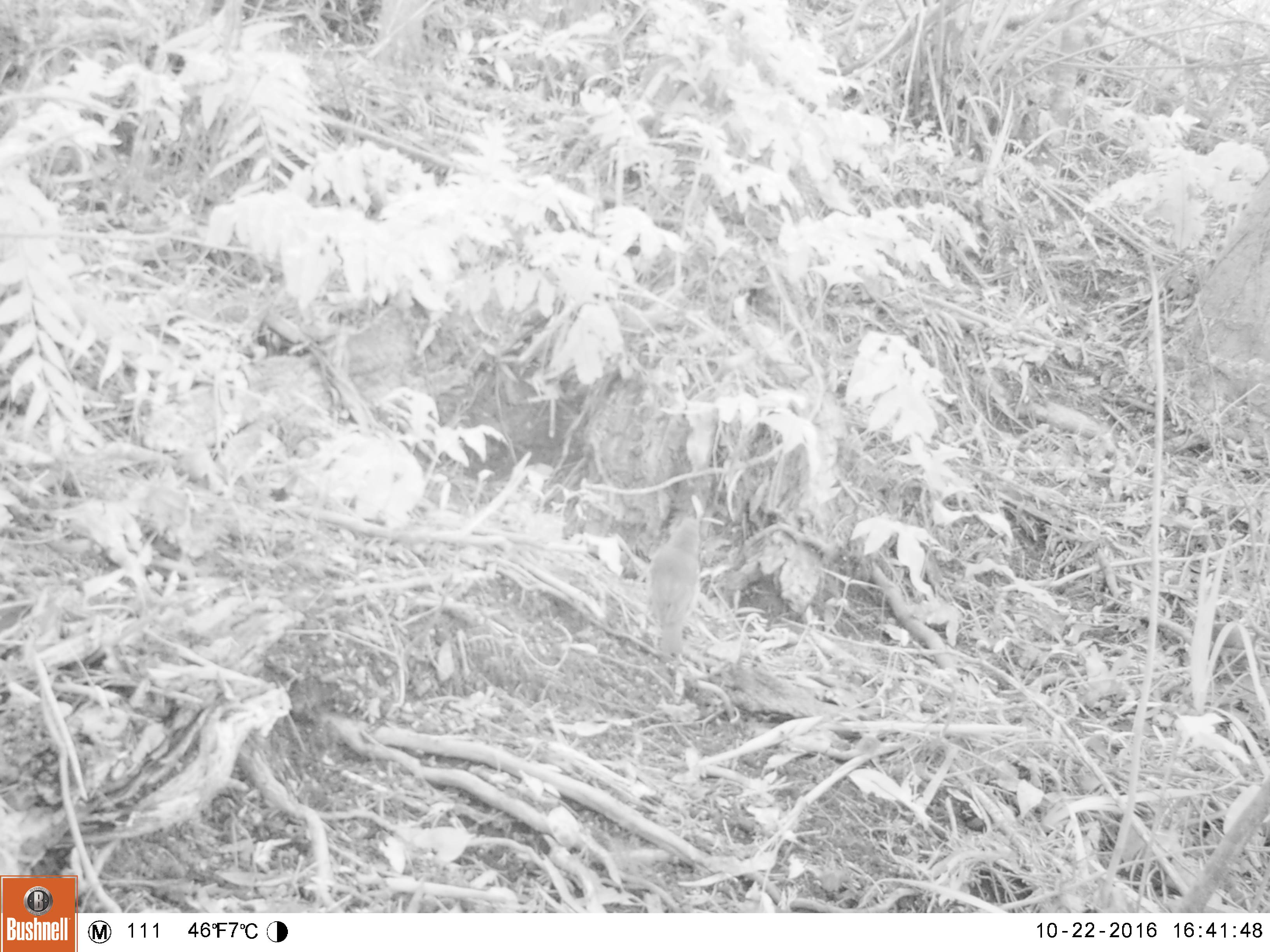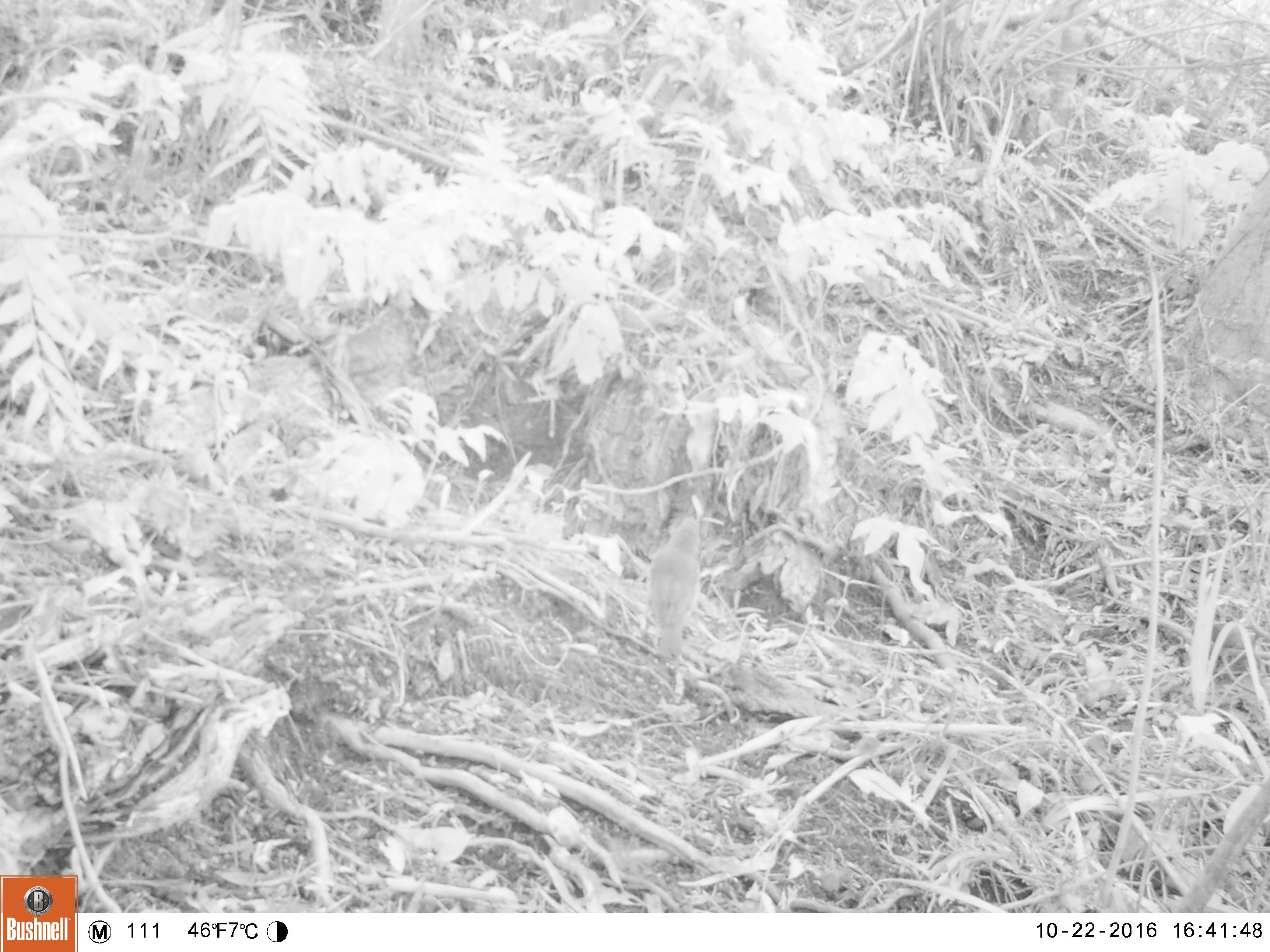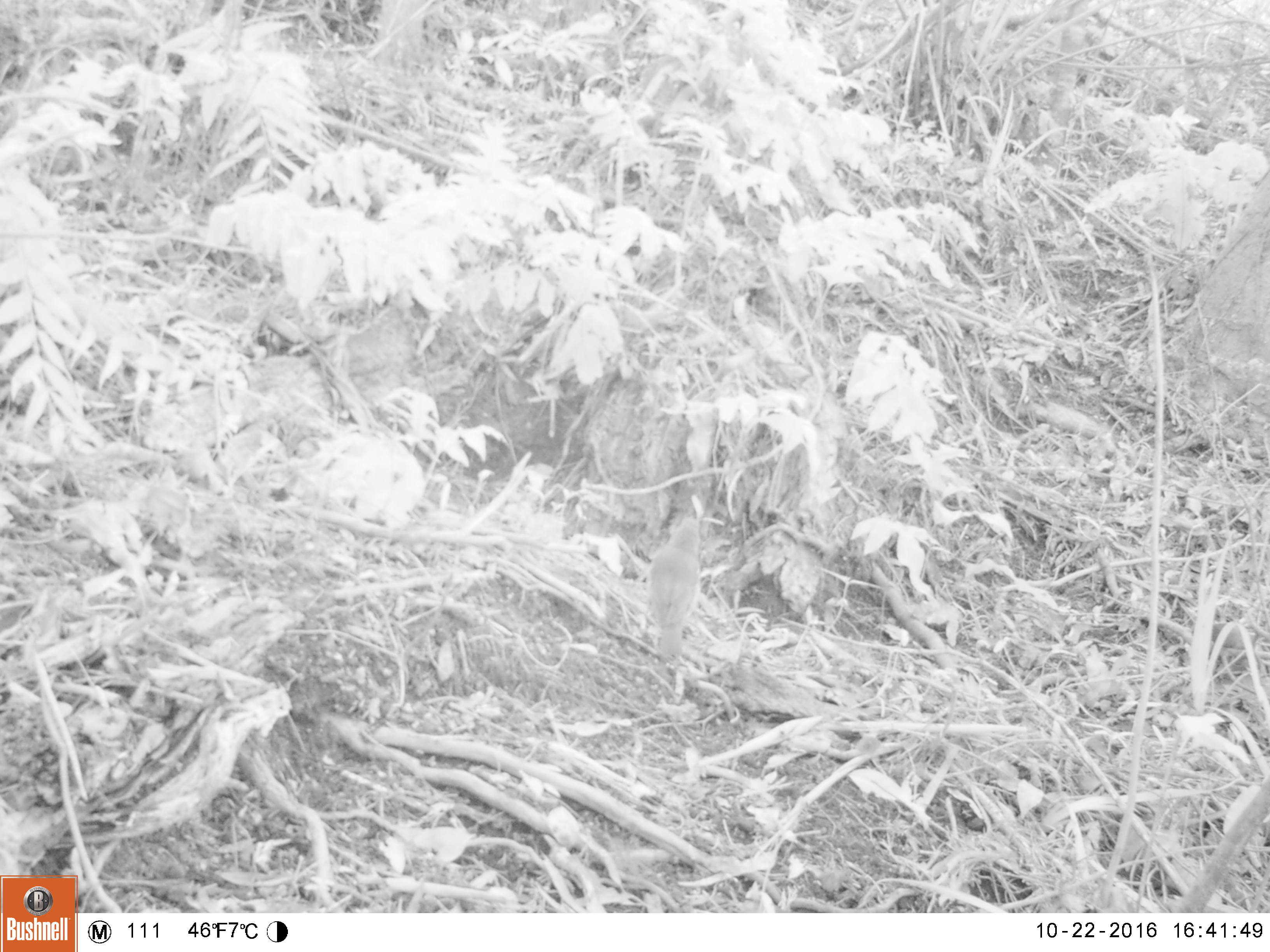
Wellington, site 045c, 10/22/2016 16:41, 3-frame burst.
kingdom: Animalia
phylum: Chordata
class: Aves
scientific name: Aves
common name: bird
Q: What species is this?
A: Bird (Aves).